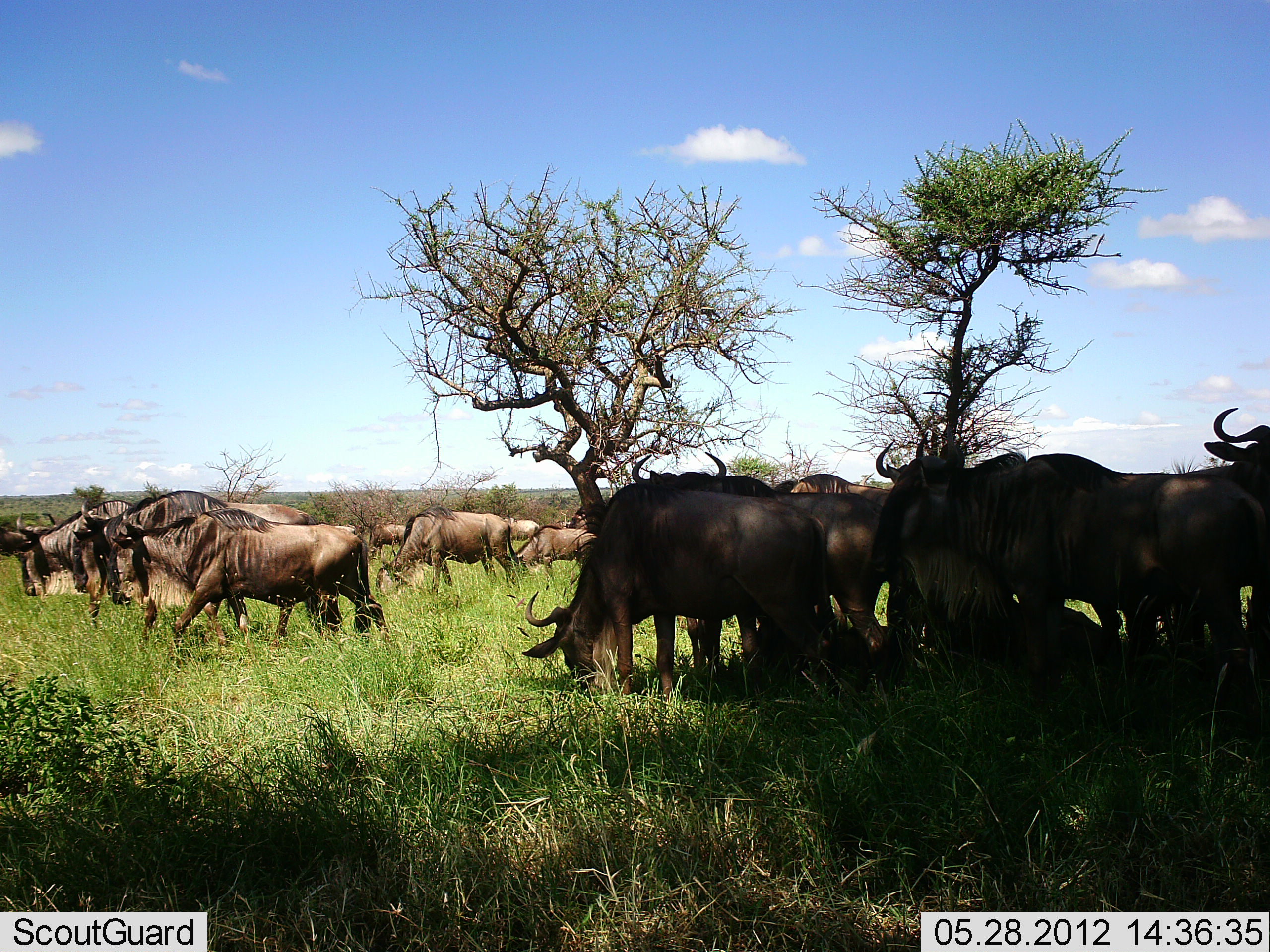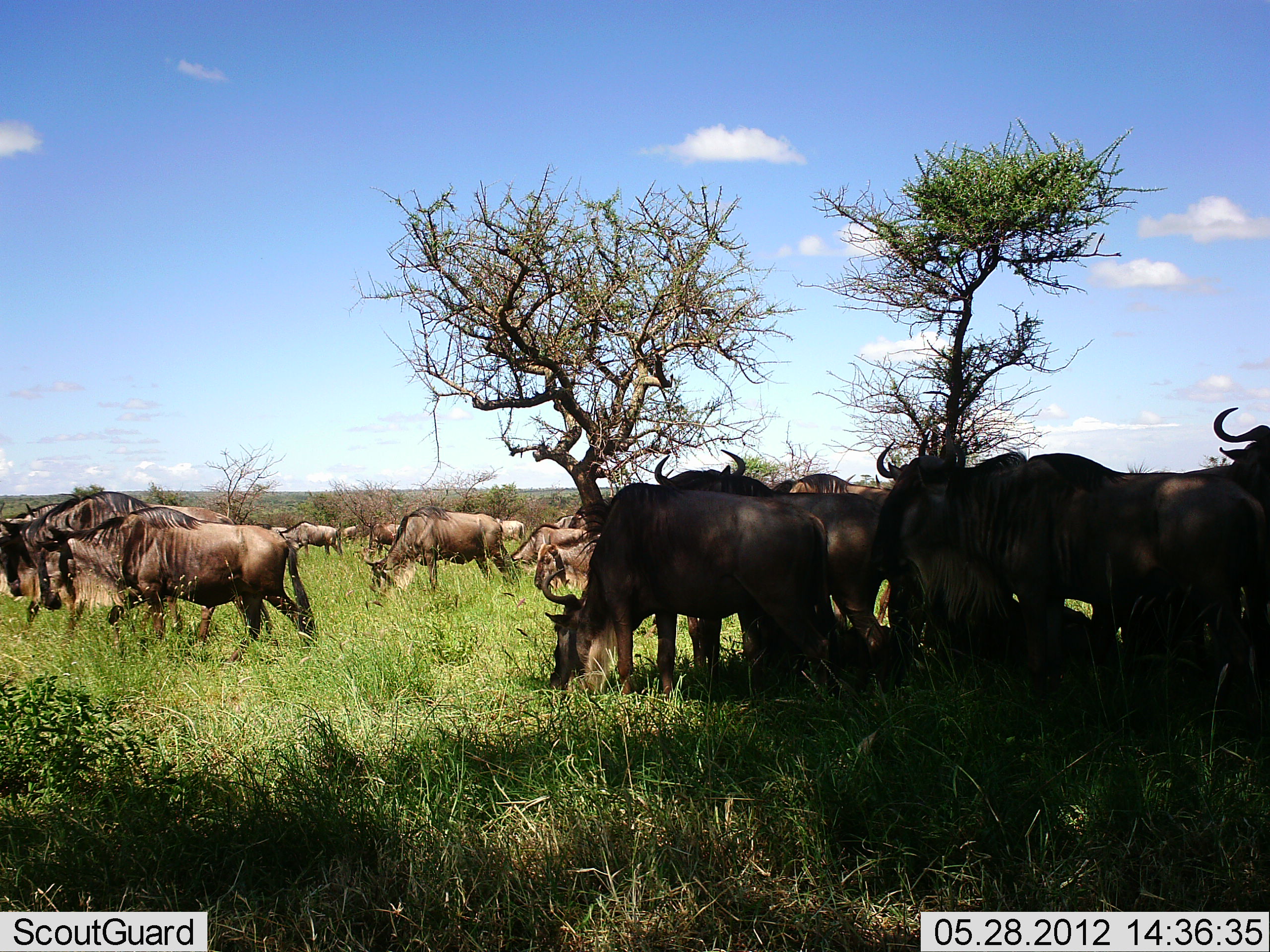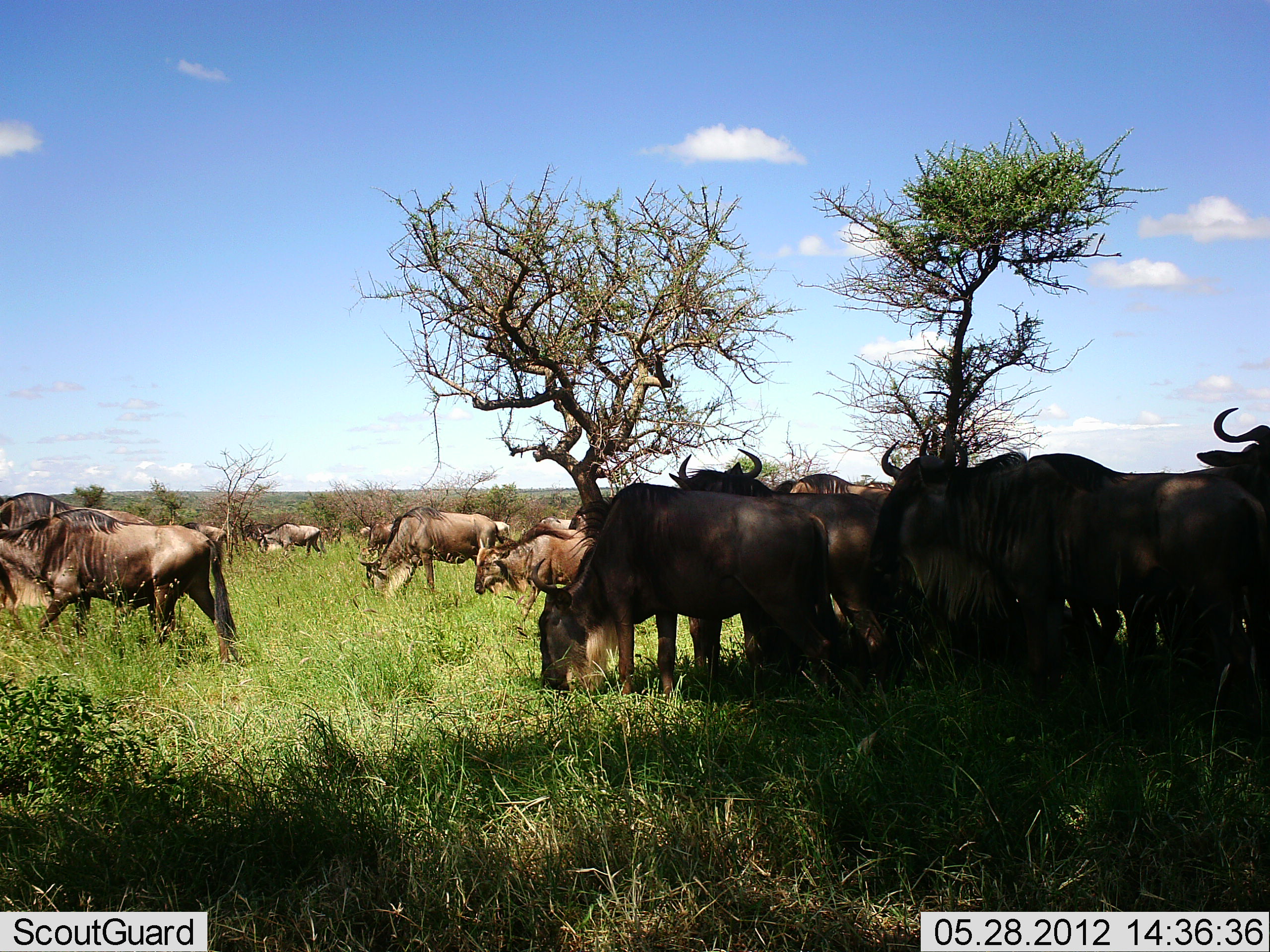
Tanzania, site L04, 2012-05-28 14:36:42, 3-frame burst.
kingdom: Animalia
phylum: Chordata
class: Mammalia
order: Artiodactyla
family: Bovidae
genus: Connochaetes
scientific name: Connochaetes taurinus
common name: blue wildebeest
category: wildebeest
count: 11-50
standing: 80%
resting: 30%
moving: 80%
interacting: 0%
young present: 0%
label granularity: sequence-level